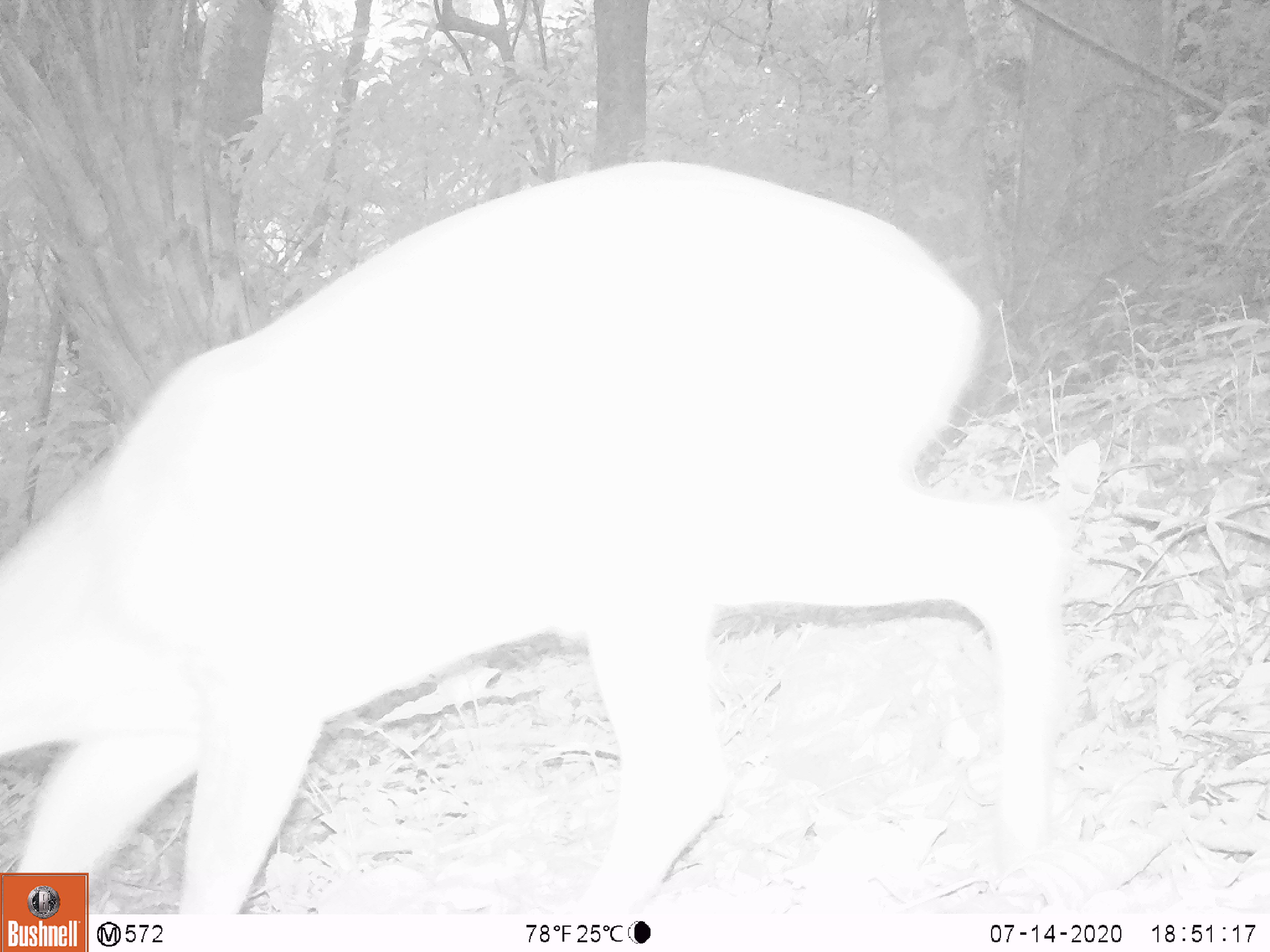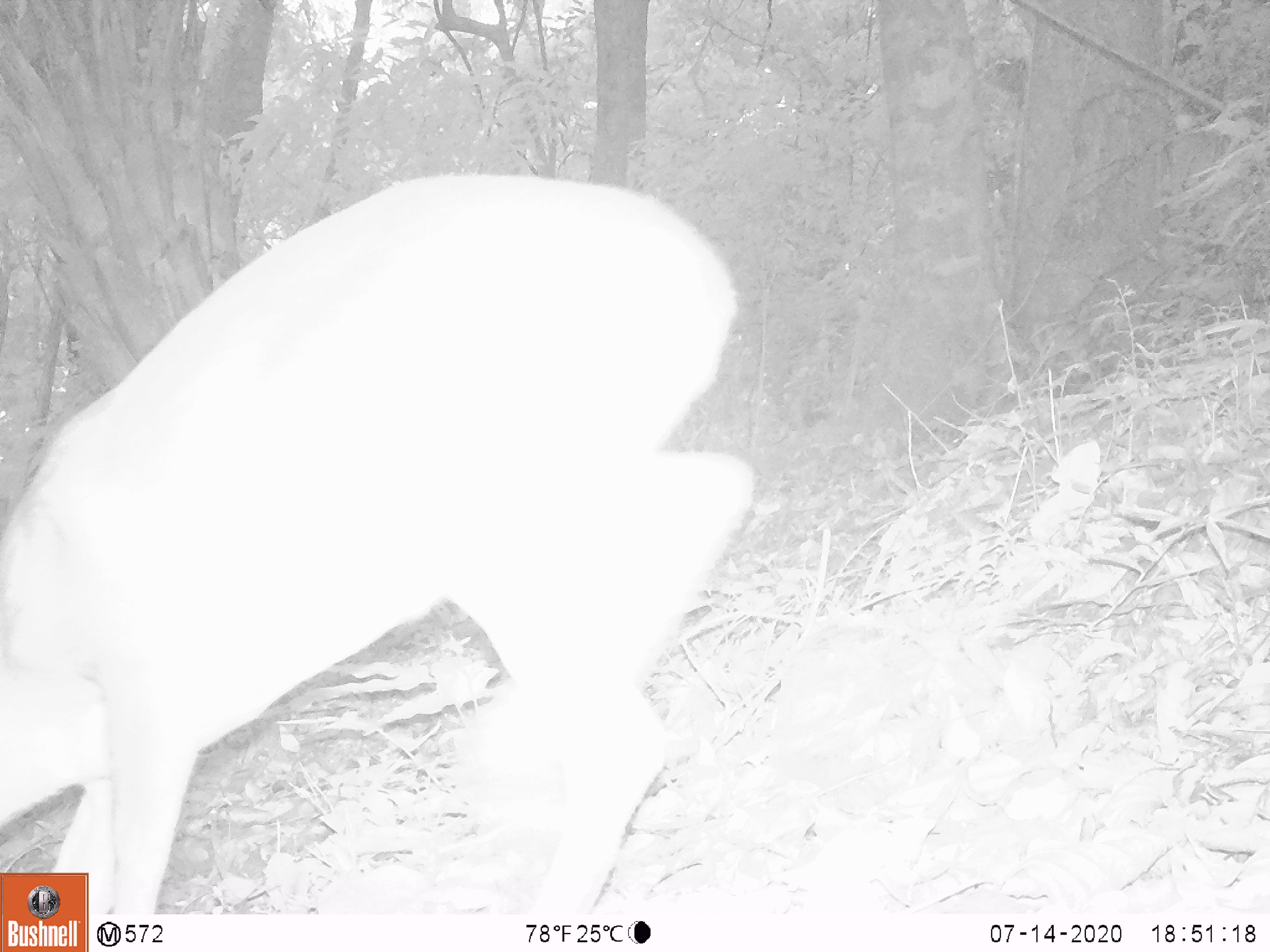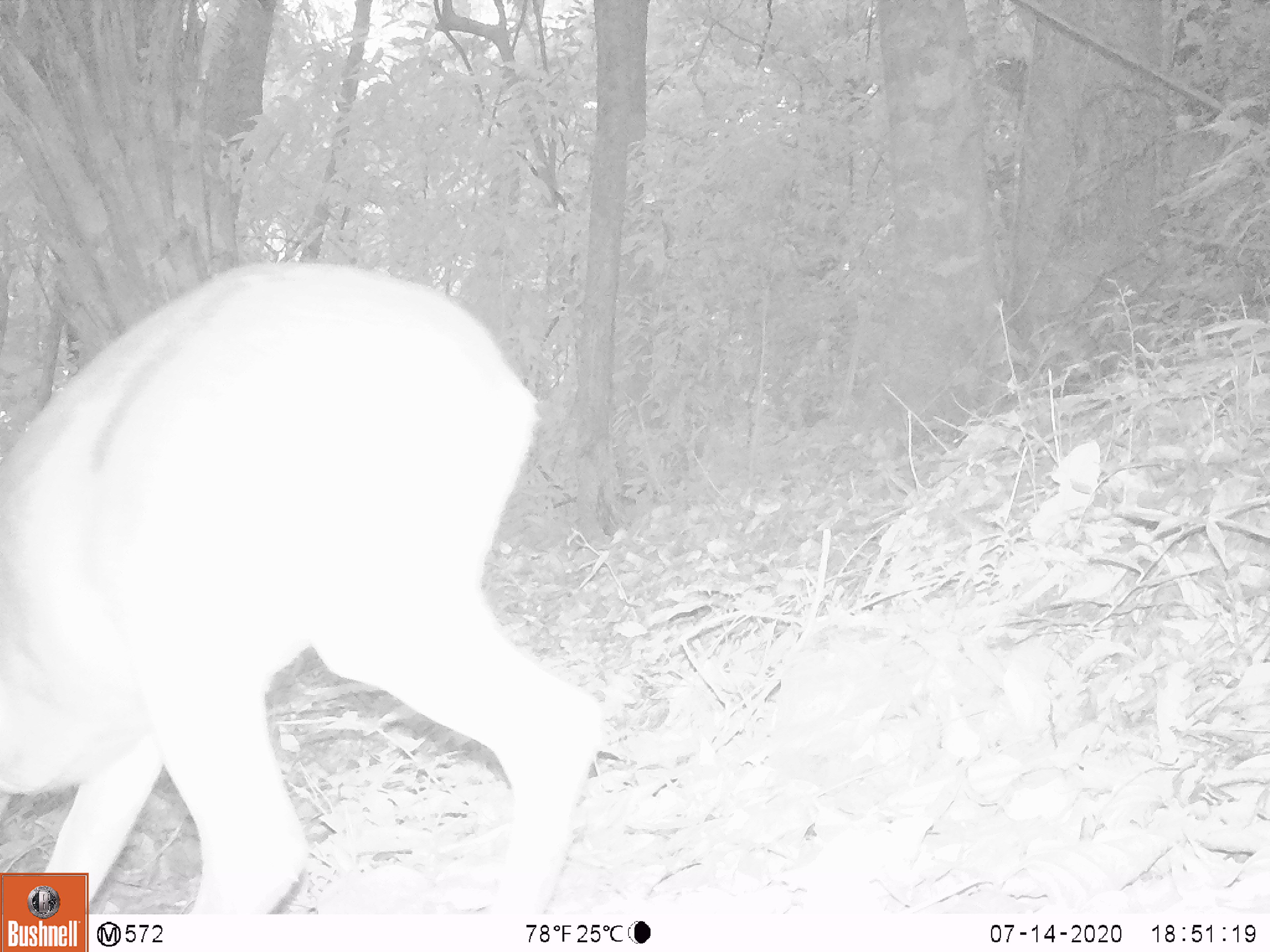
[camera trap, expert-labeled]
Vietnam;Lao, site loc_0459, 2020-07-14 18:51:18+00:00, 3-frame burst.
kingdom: Animalia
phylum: Chordata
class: Mammalia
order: Artiodactyla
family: Cervidae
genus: Muntiacus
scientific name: Muntiacus vuquangensis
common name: large-antlered muntjac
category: large antlered muntjac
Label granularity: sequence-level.